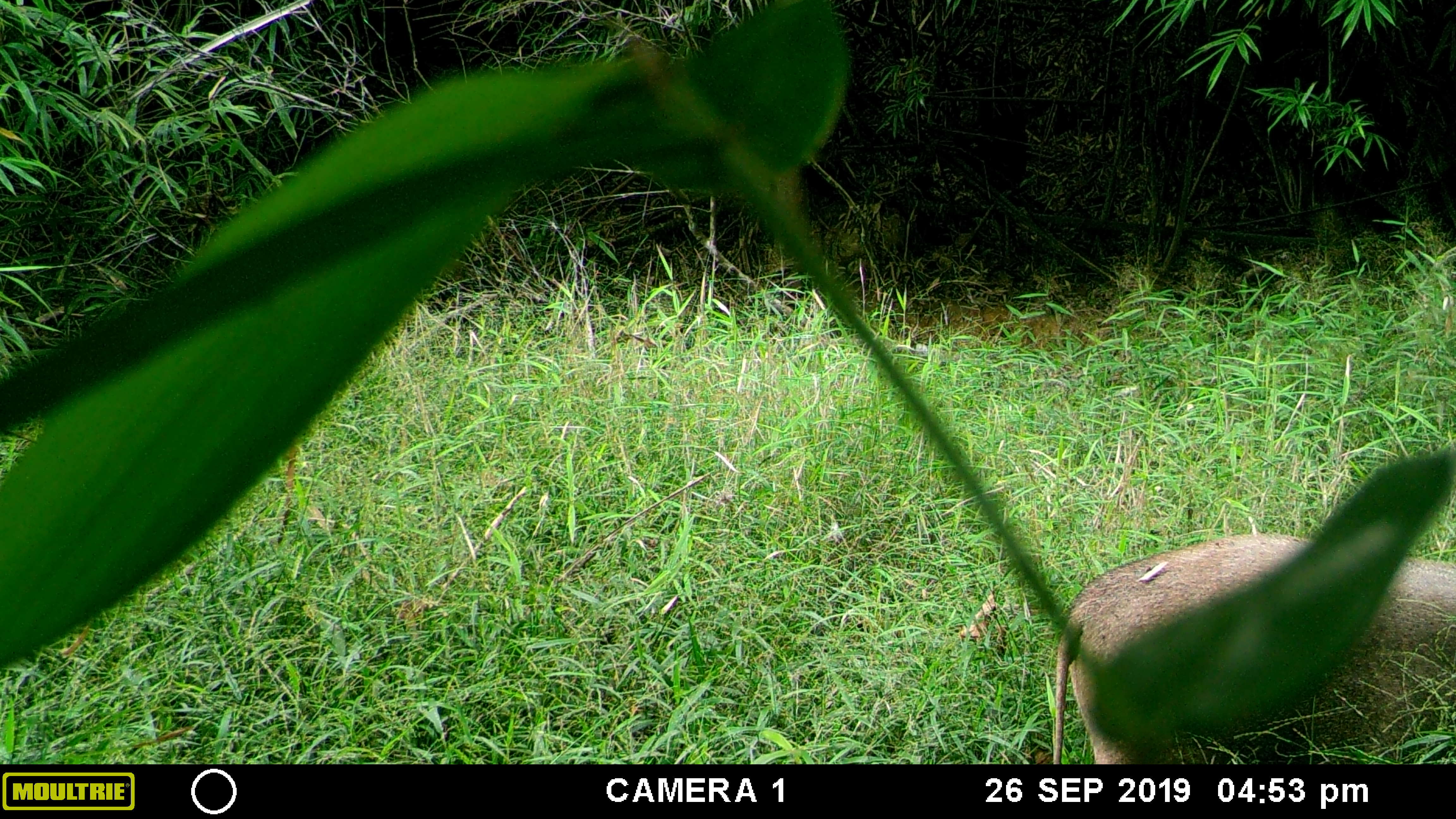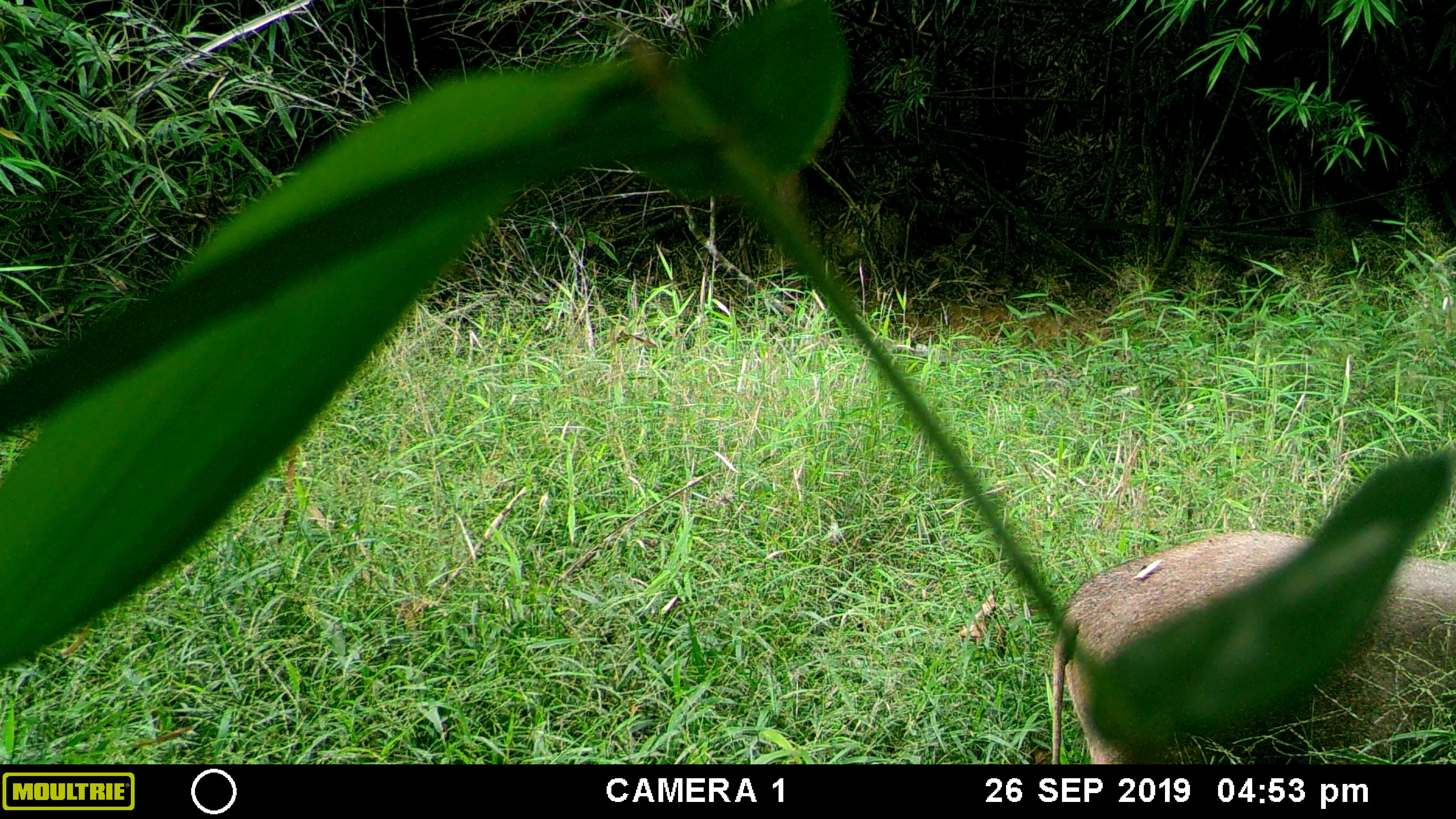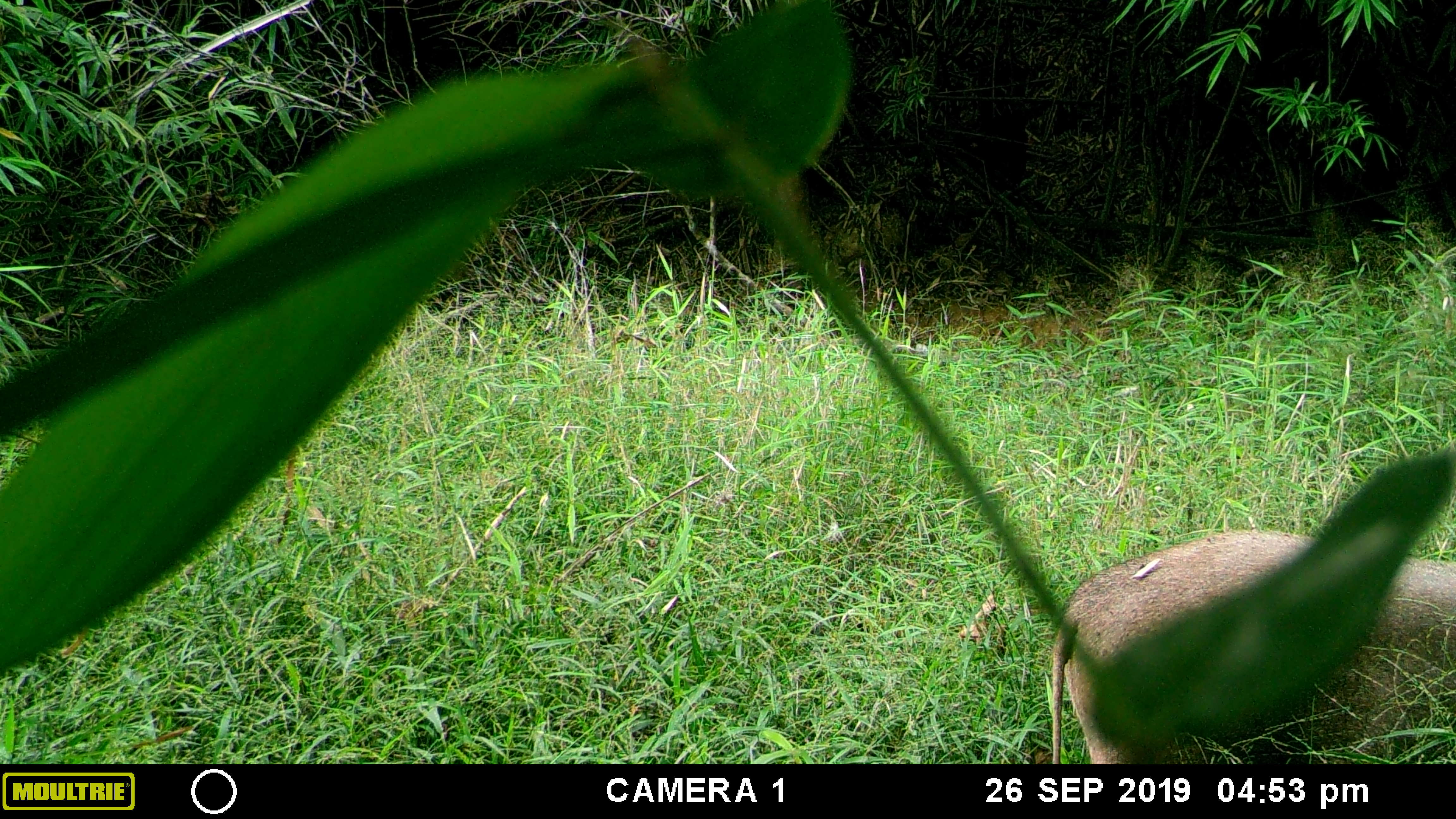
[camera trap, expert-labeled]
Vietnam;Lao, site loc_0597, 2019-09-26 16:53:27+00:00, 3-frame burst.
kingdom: Animalia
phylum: Chordata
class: Mammalia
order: Artiodactyla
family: Suidae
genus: Sus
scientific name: Sus scrofa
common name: eurasian wild pig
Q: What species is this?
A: Eurasian wild pig (Sus scrofa).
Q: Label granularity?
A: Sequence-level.